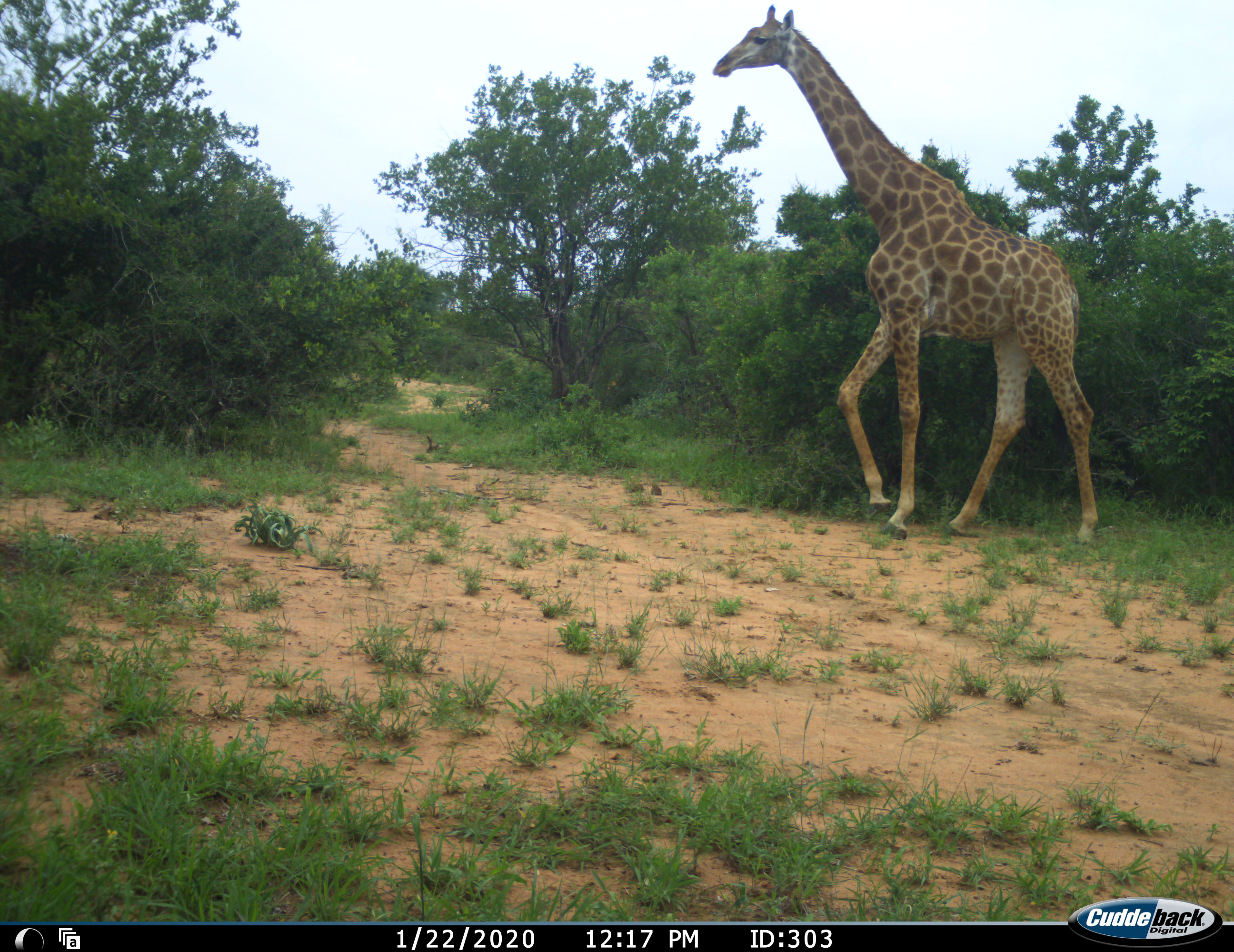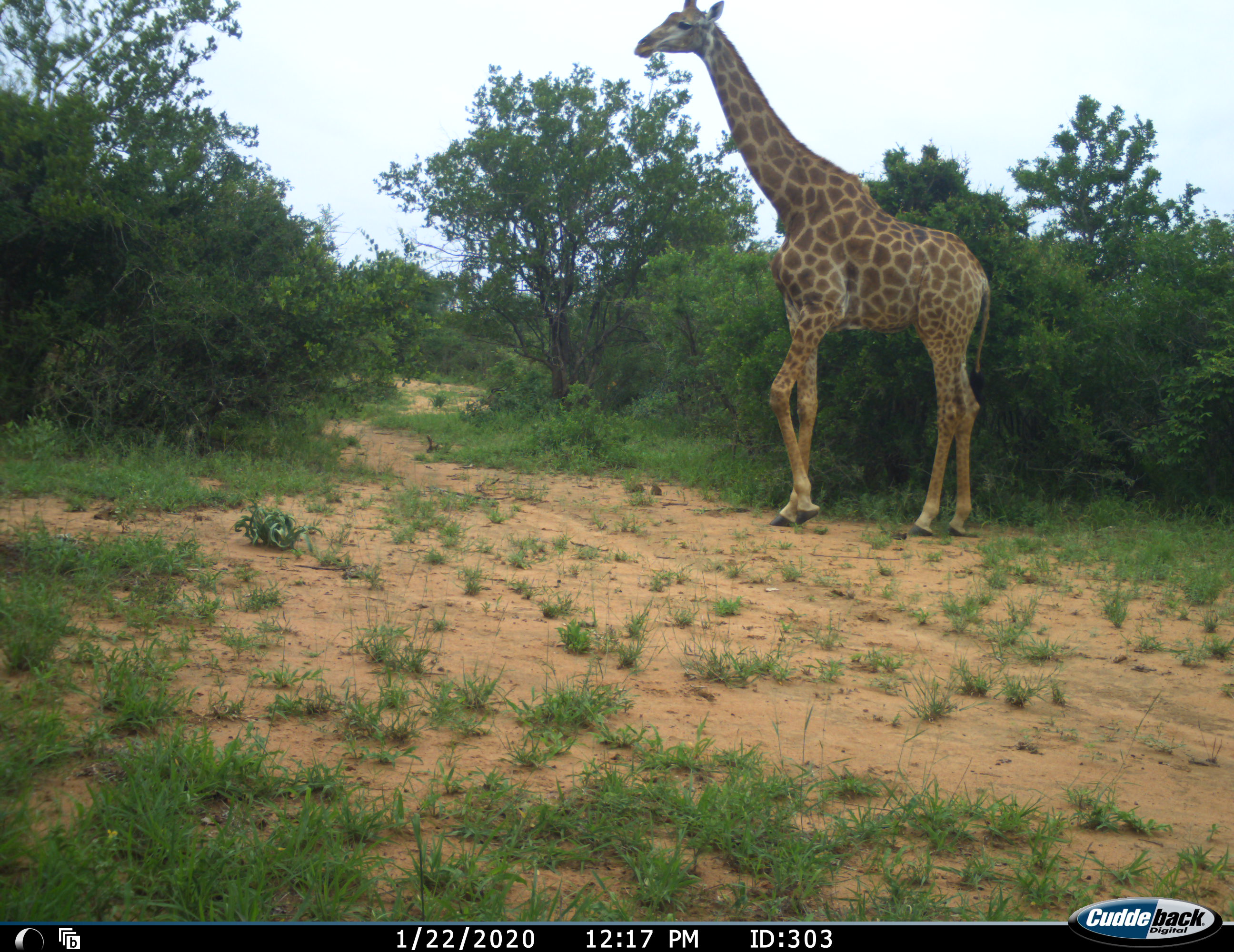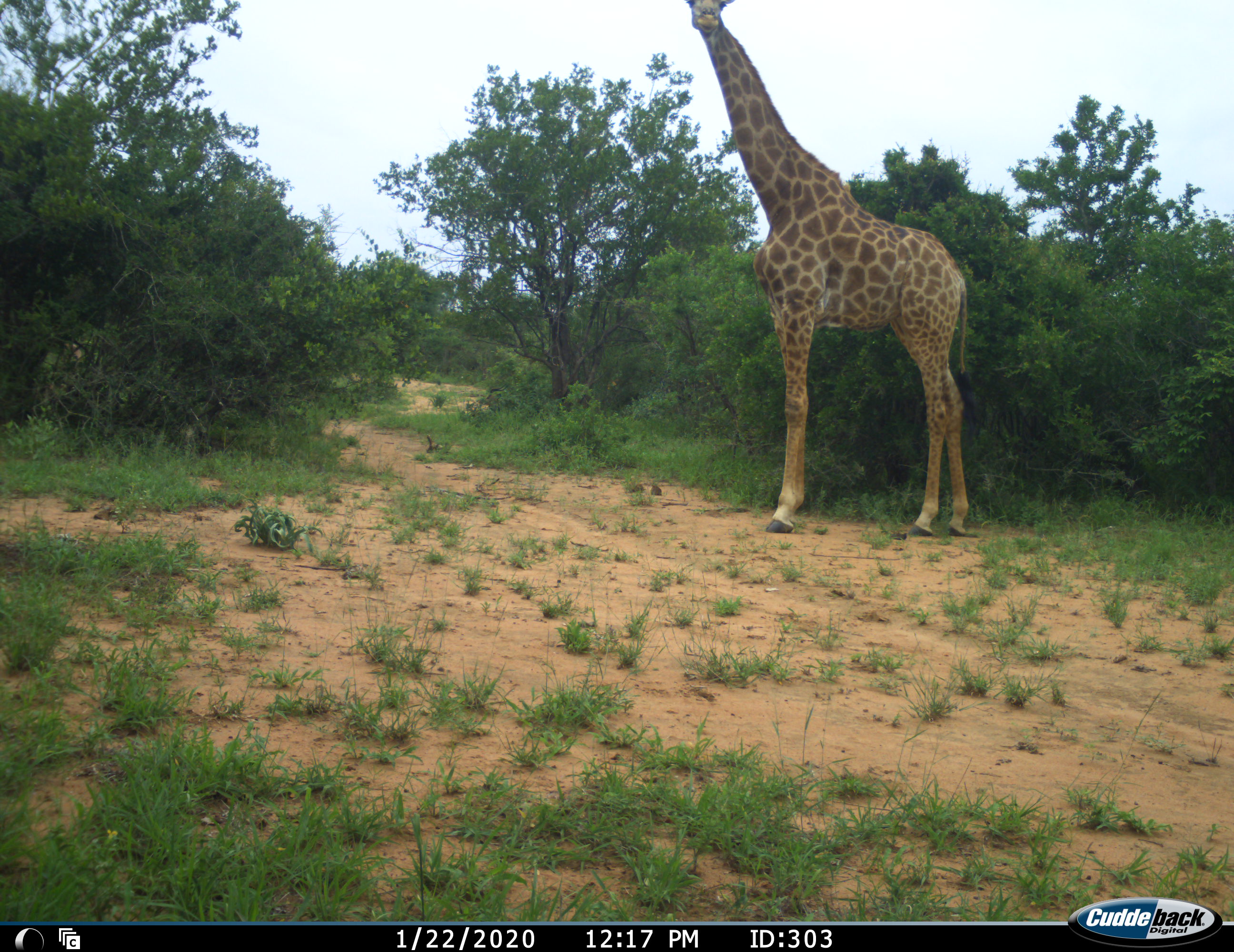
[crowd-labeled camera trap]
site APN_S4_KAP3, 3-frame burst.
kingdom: Animalia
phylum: Chordata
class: Mammalia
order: Artiodactyla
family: Giraffidae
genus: Giraffa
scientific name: Giraffa camelopardalis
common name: giraffe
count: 1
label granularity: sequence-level